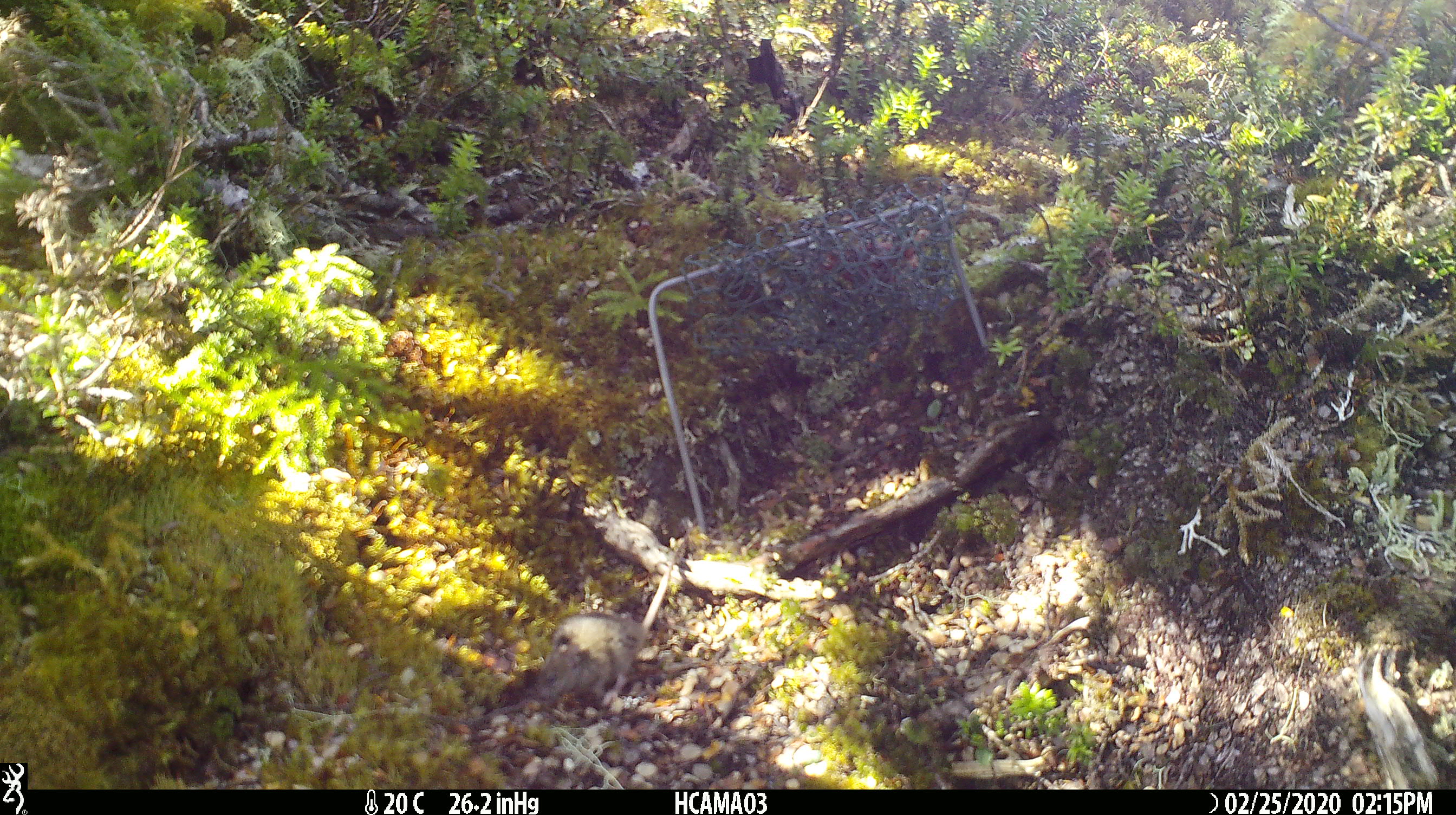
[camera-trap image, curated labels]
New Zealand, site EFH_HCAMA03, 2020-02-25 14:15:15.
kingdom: Animalia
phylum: Chordata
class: Mammalia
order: Rodentia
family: Muridae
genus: Mus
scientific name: Mus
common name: mouse